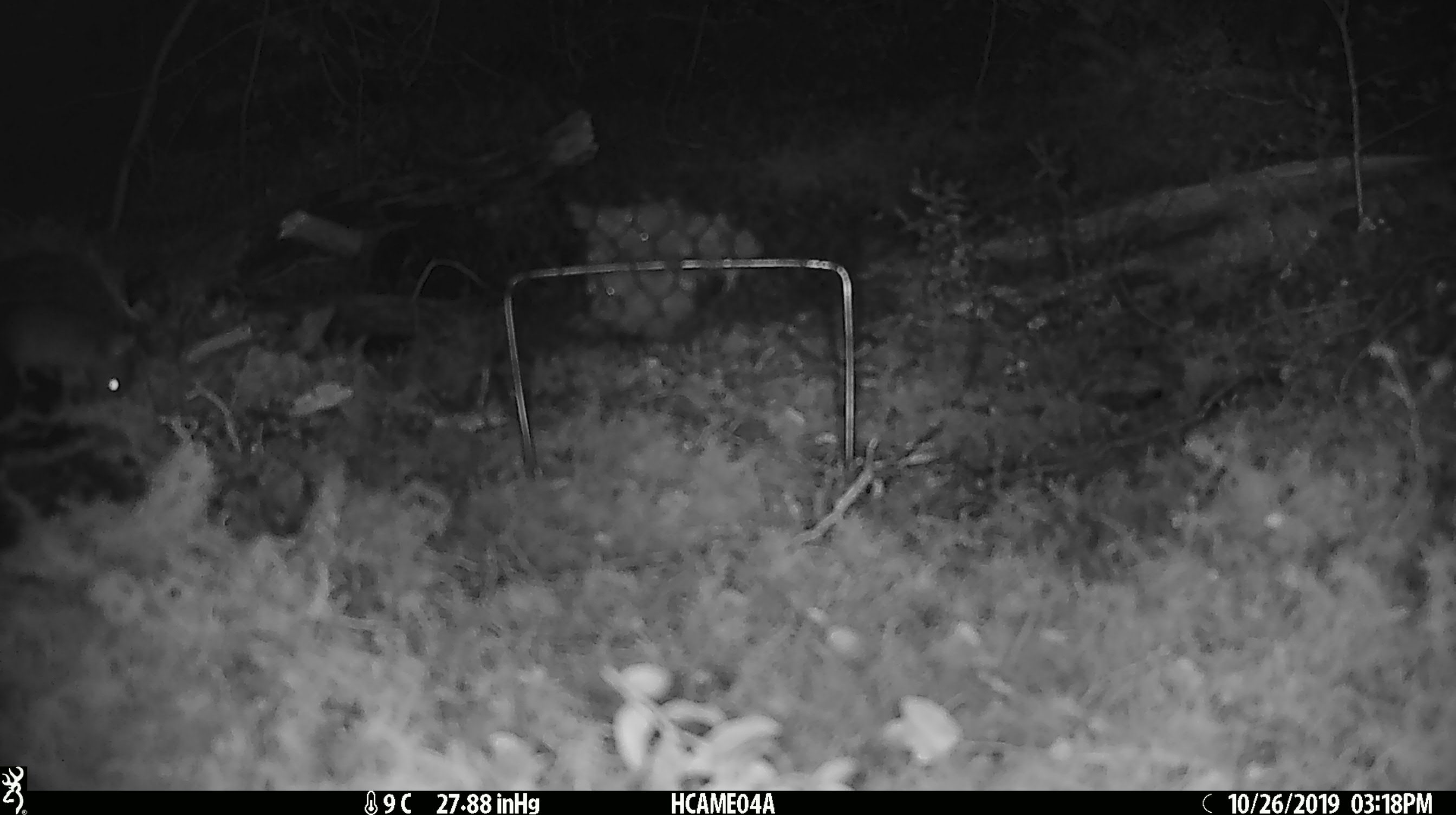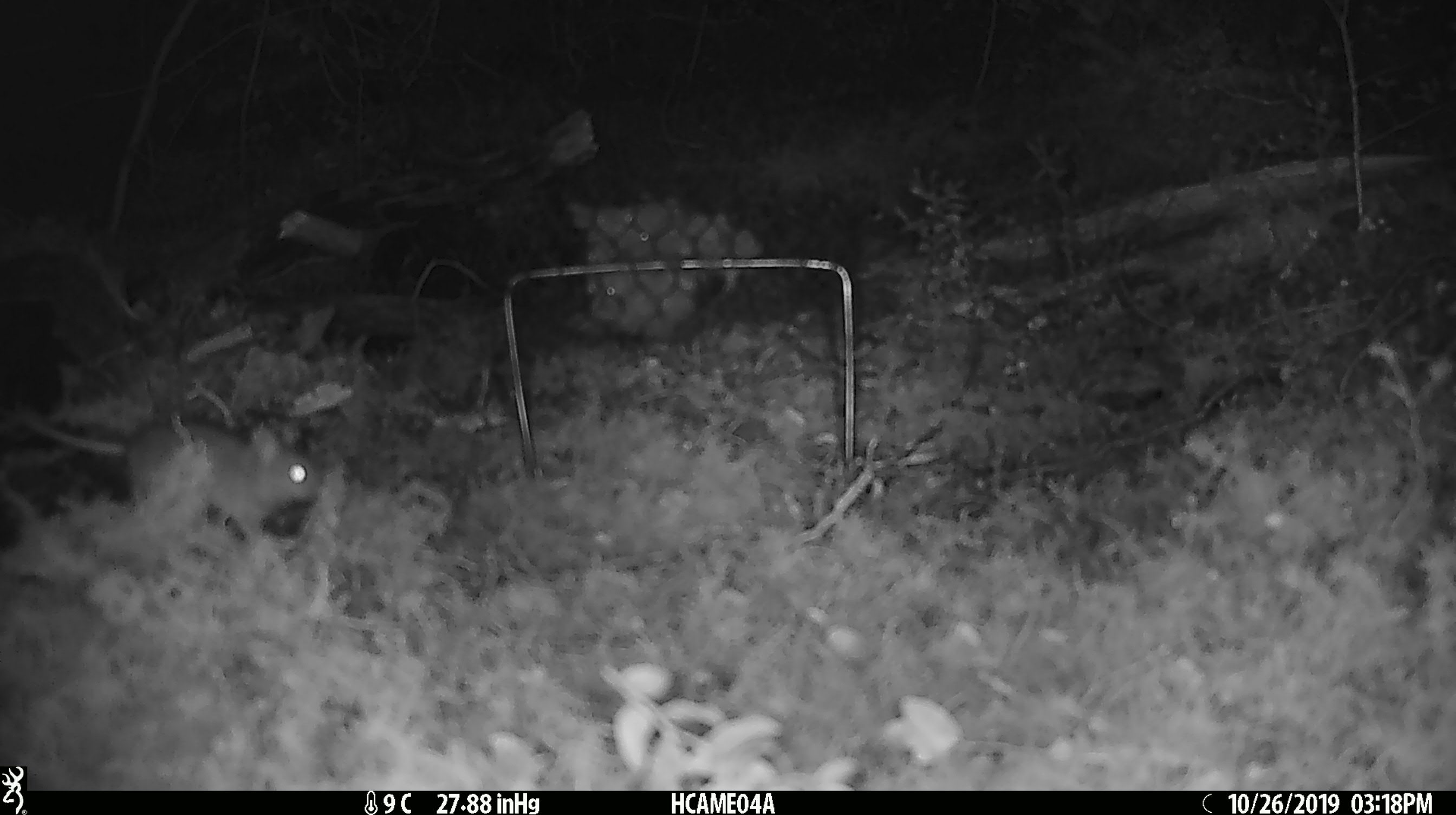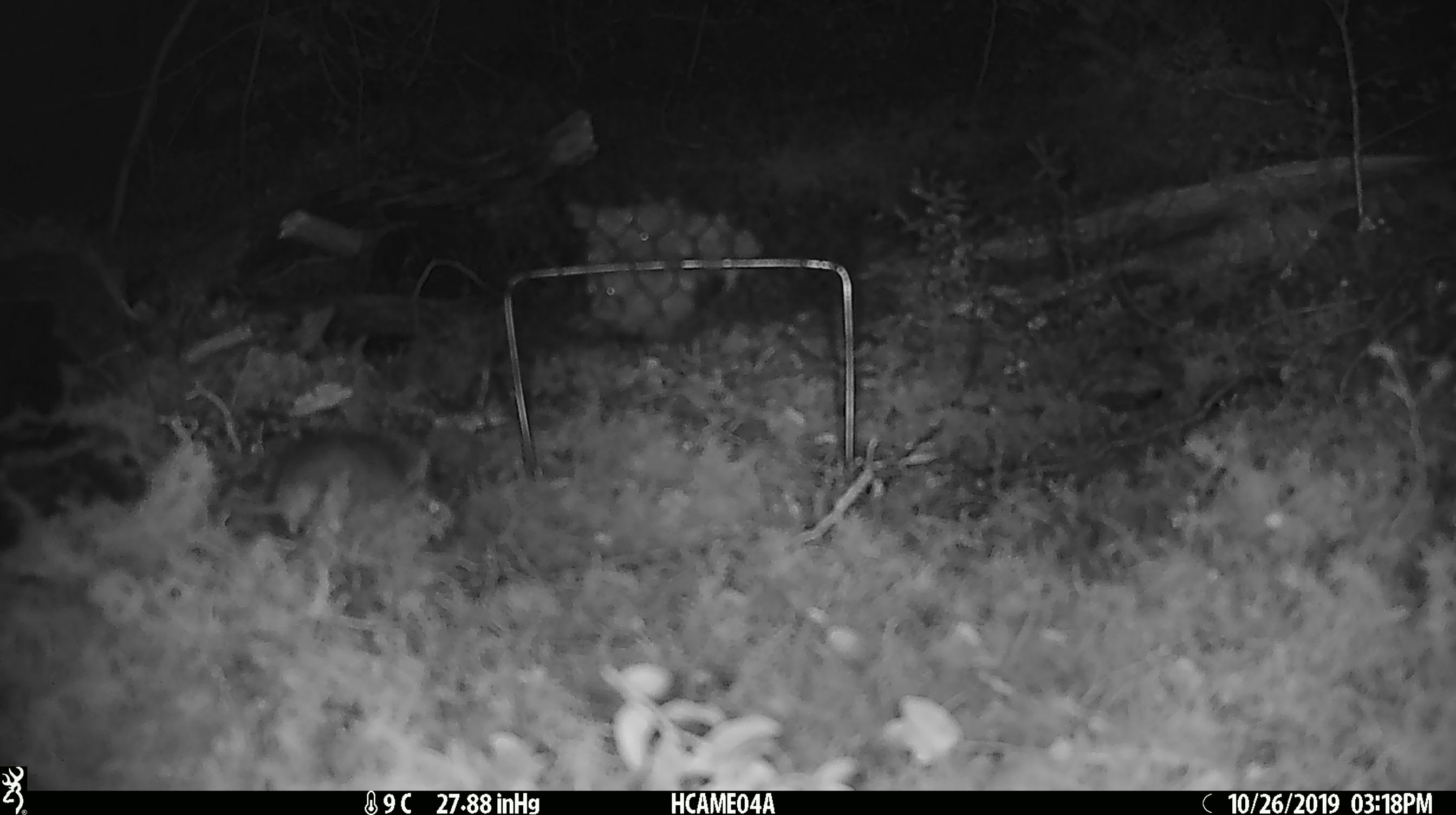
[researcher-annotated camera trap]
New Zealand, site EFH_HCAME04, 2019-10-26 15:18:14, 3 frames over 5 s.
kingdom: Animalia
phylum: Chordata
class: Mammalia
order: Rodentia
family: Muridae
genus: Mus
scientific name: Mus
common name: mouse